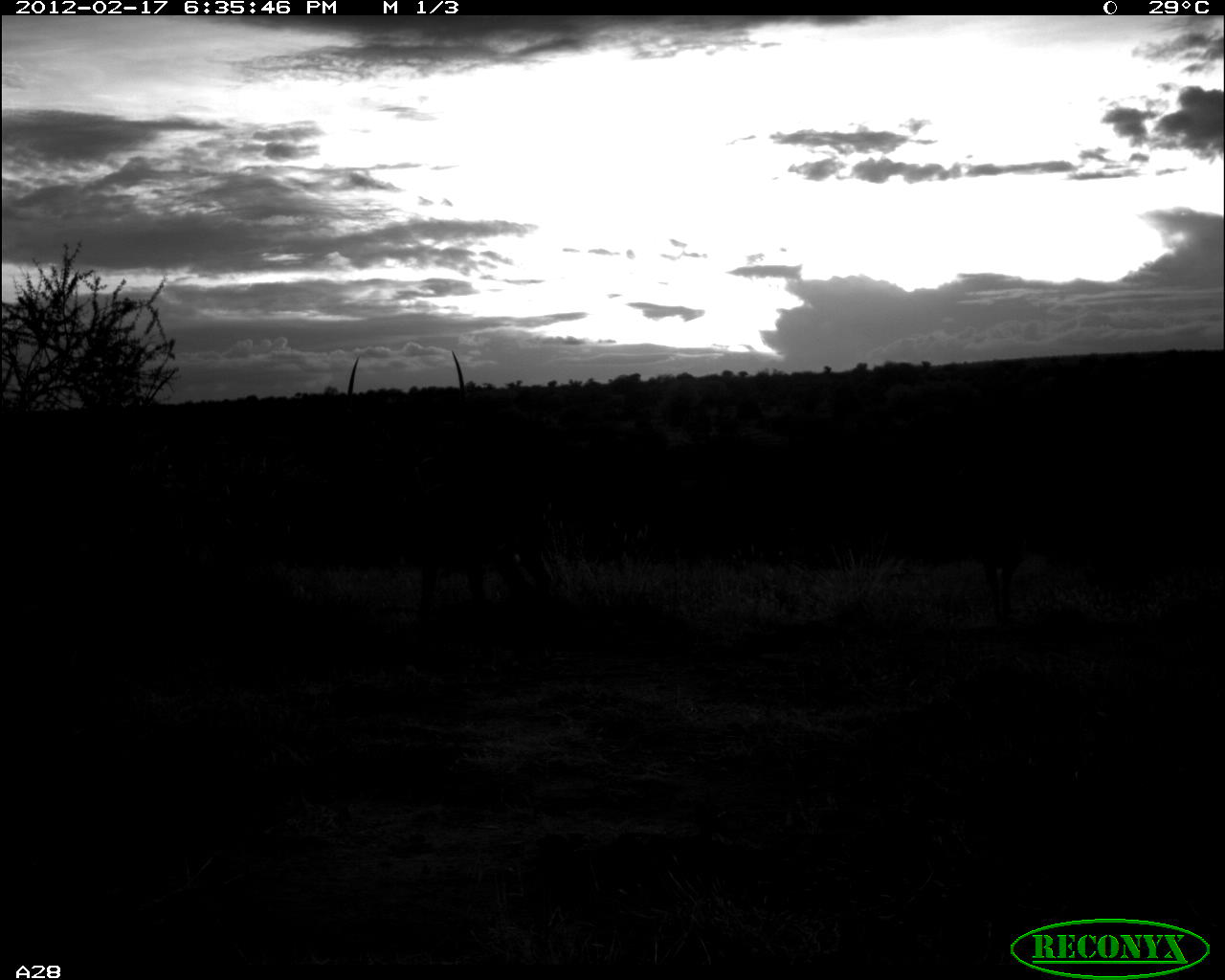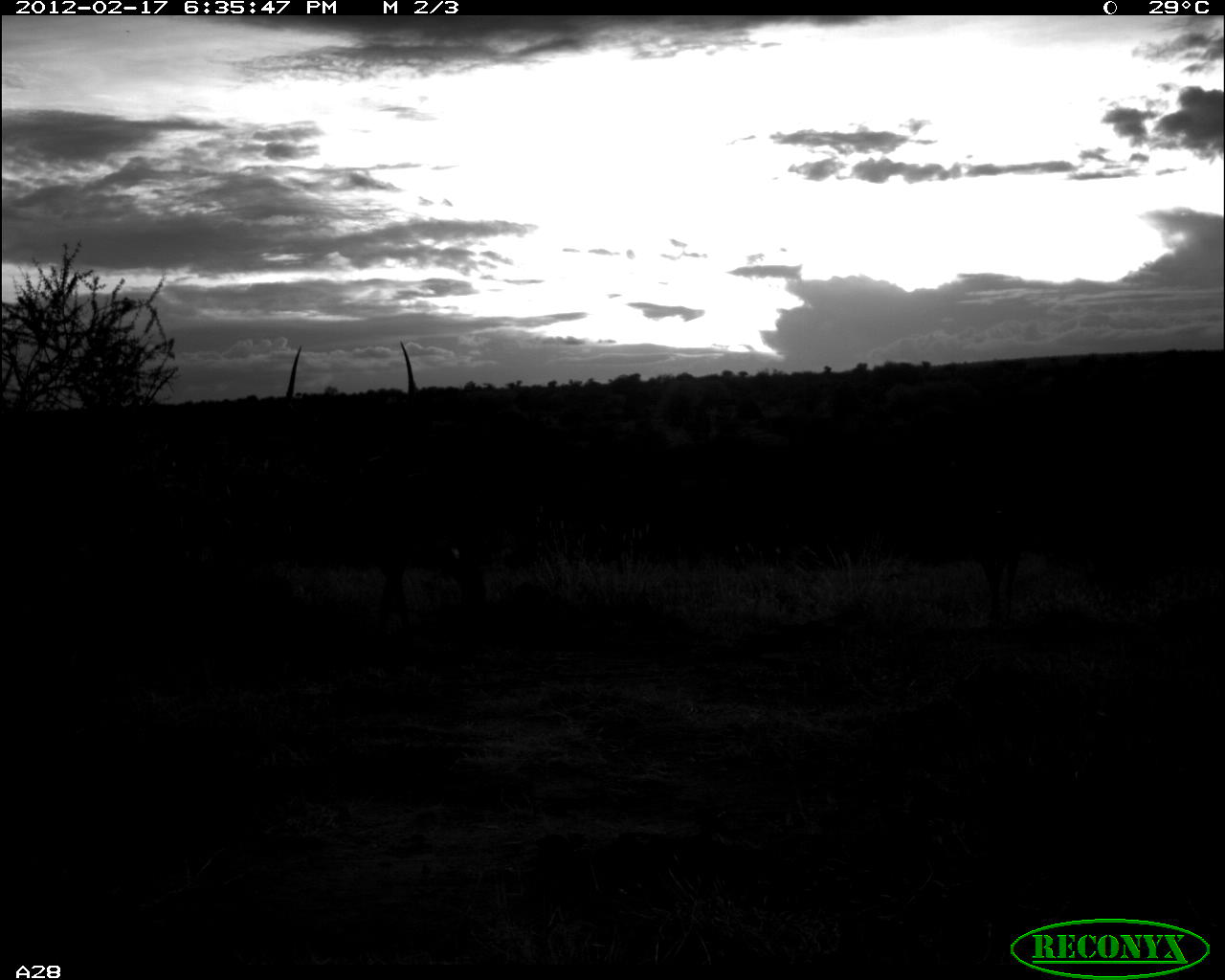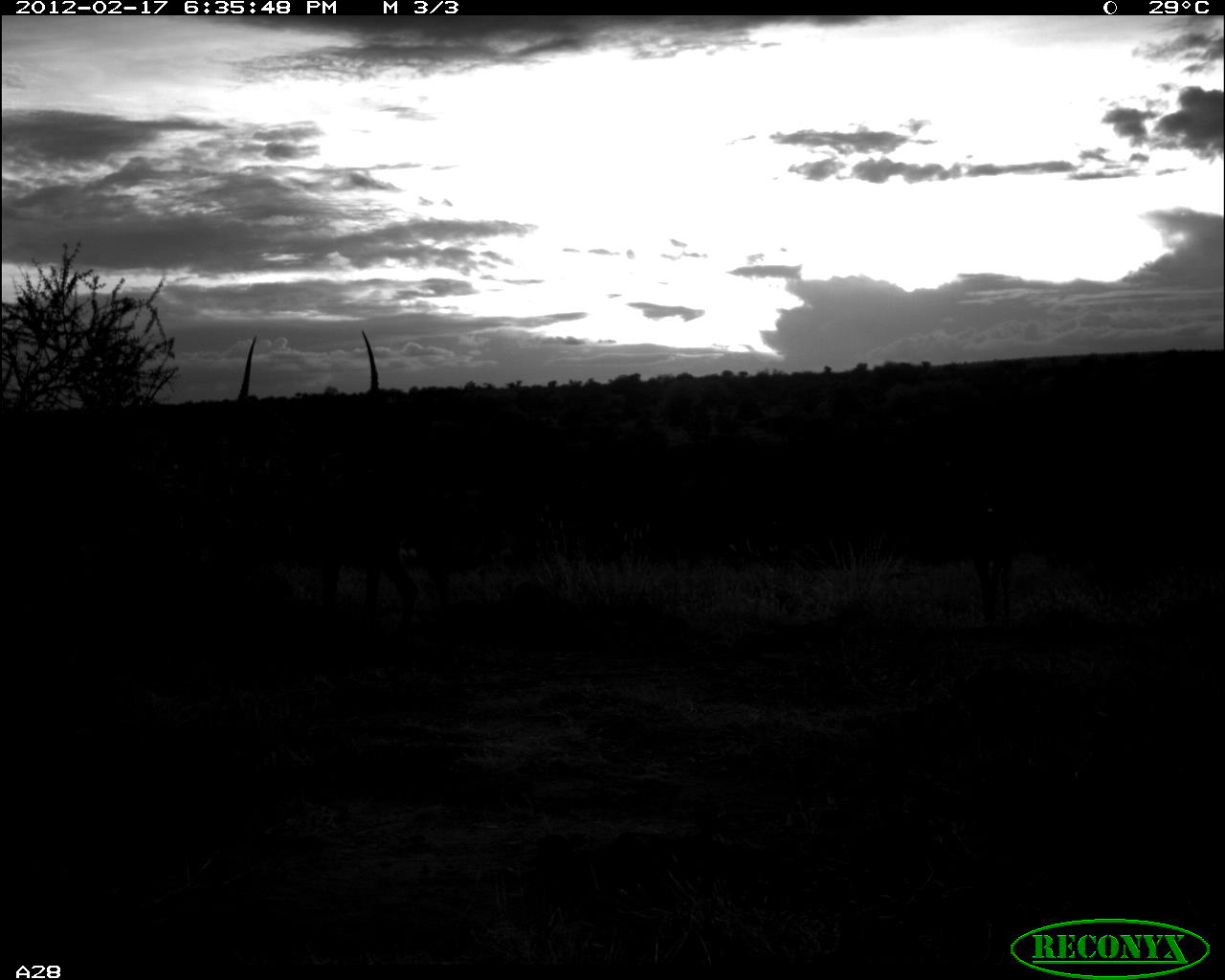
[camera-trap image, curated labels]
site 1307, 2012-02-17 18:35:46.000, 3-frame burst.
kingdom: Animalia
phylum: Chordata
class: Mammalia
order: Artiodactyla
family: Bovidae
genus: Aepyceros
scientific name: Aepyceros melampus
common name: impala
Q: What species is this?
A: Aepyceros melampus (impala).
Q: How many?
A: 1.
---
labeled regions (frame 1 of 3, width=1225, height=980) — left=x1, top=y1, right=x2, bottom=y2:
aepyceros melampus: left=338, top=348, right=554, bottom=630; left=957, top=440, right=1044, bottom=625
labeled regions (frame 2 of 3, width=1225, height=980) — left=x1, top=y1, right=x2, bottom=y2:
aepyceros melampus: left=278, top=341, right=490, bottom=628; left=952, top=456, right=1032, bottom=616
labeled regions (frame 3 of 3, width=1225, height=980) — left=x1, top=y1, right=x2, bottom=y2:
aepyceros melampus: left=227, top=331, right=453, bottom=628; left=947, top=454, right=1026, bottom=626